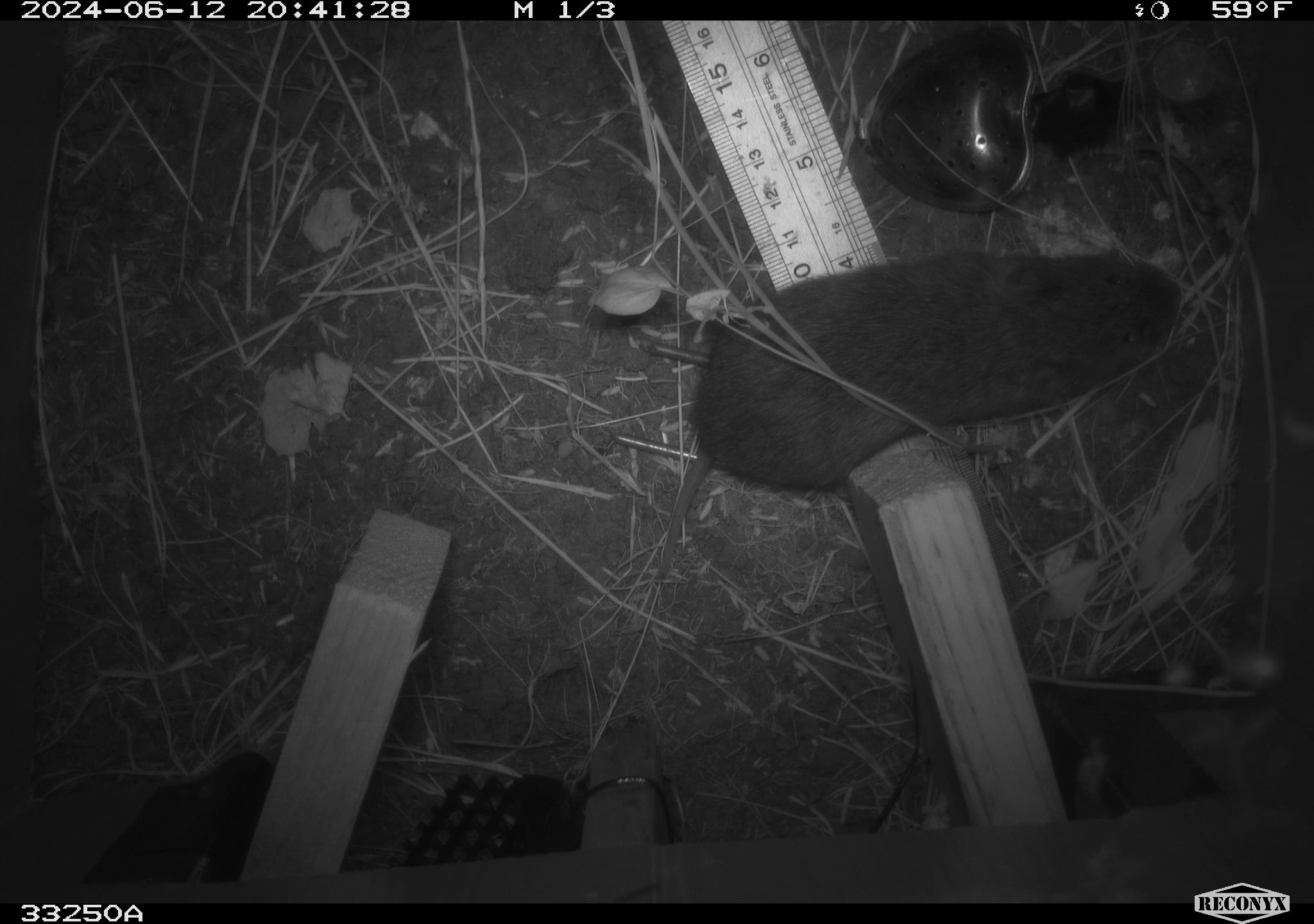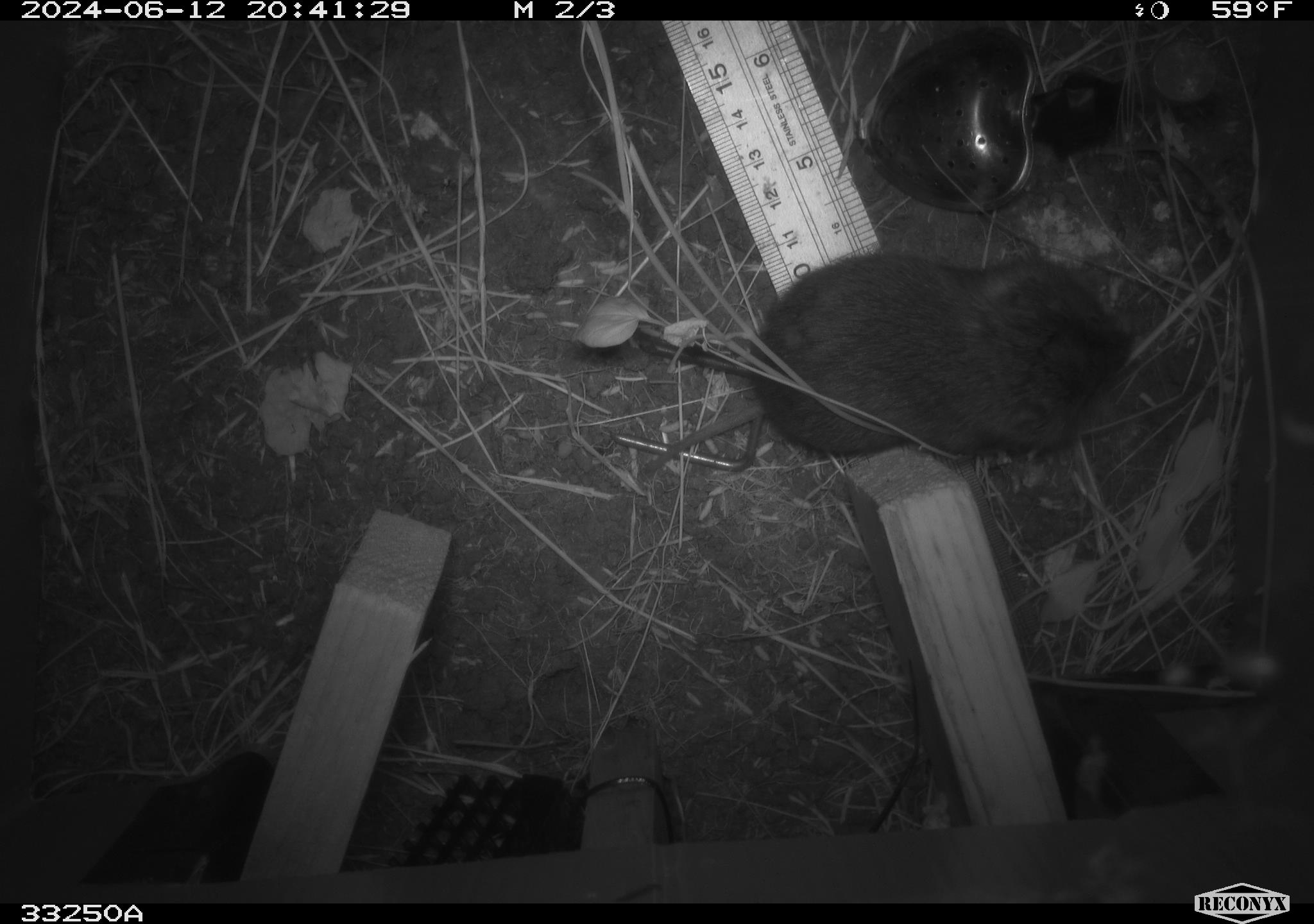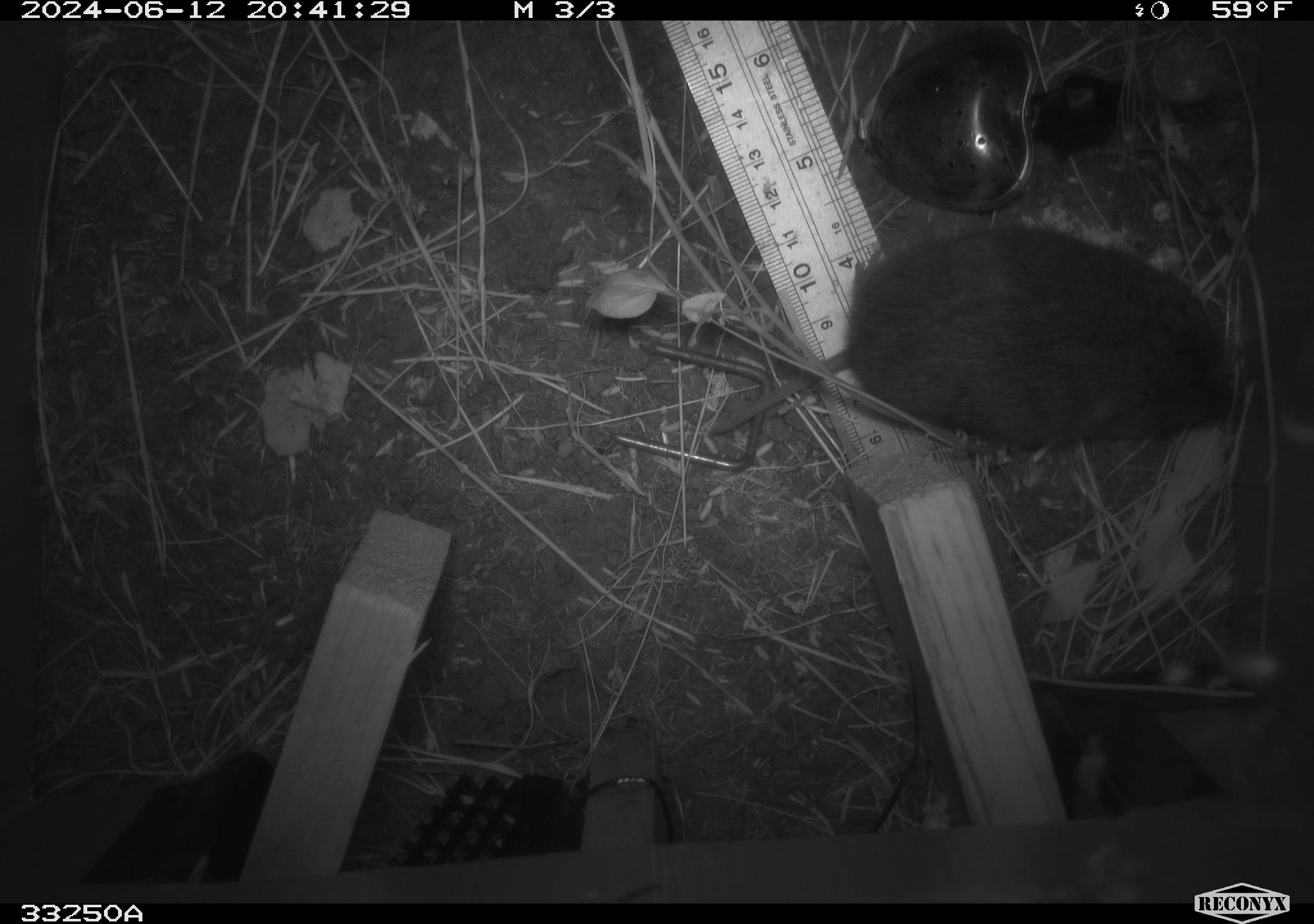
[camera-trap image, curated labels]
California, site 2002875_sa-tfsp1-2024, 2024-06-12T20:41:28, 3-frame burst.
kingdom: Animalia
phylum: Chordata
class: Mammalia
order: Rodentia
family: Cricetidae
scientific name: Arvicolinae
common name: voles, lemmings, and muskrats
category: arvicolinae subfamily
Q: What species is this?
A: Arvicolinae subfamily (voles, lemmings, and muskrats) (Arvicolinae).